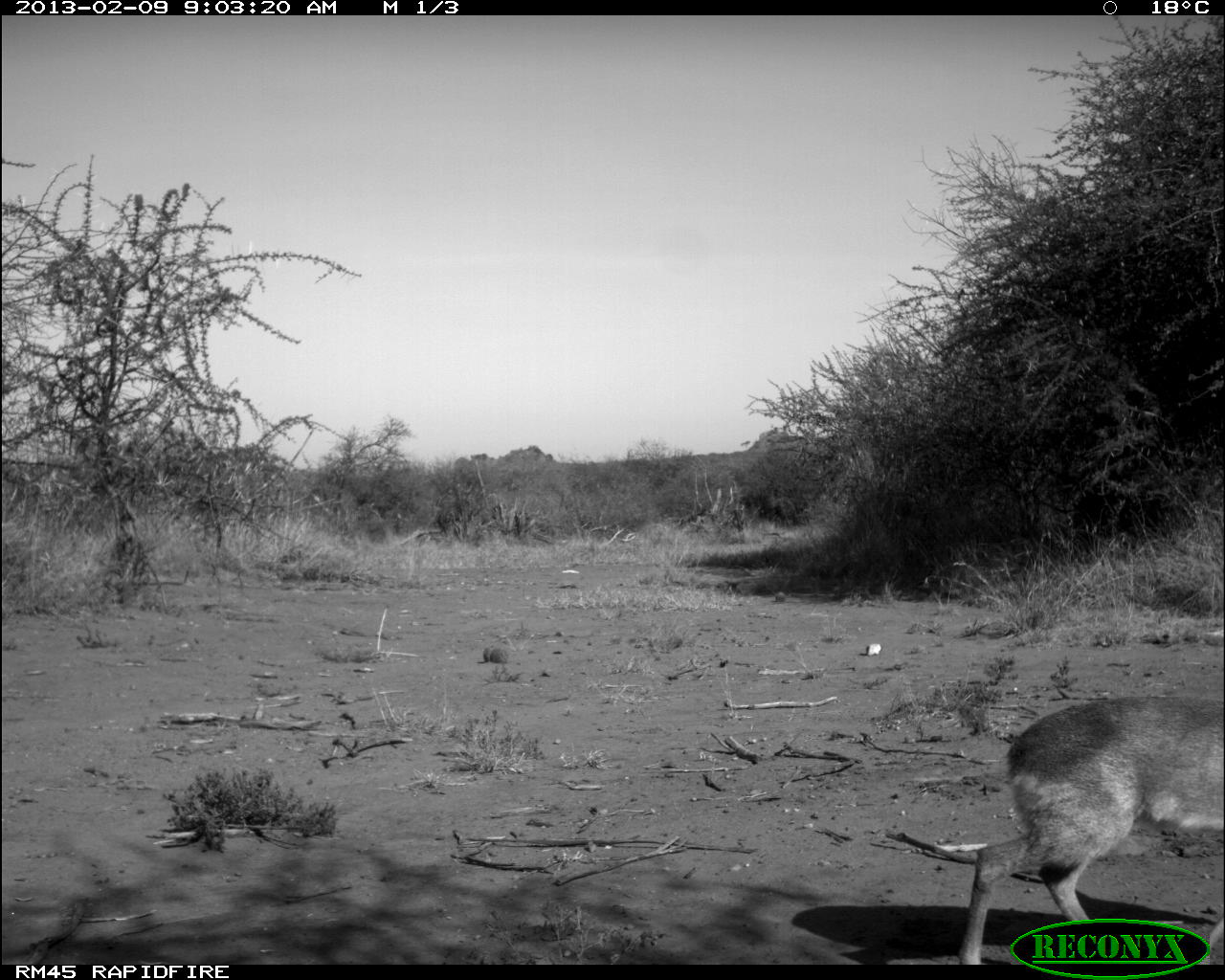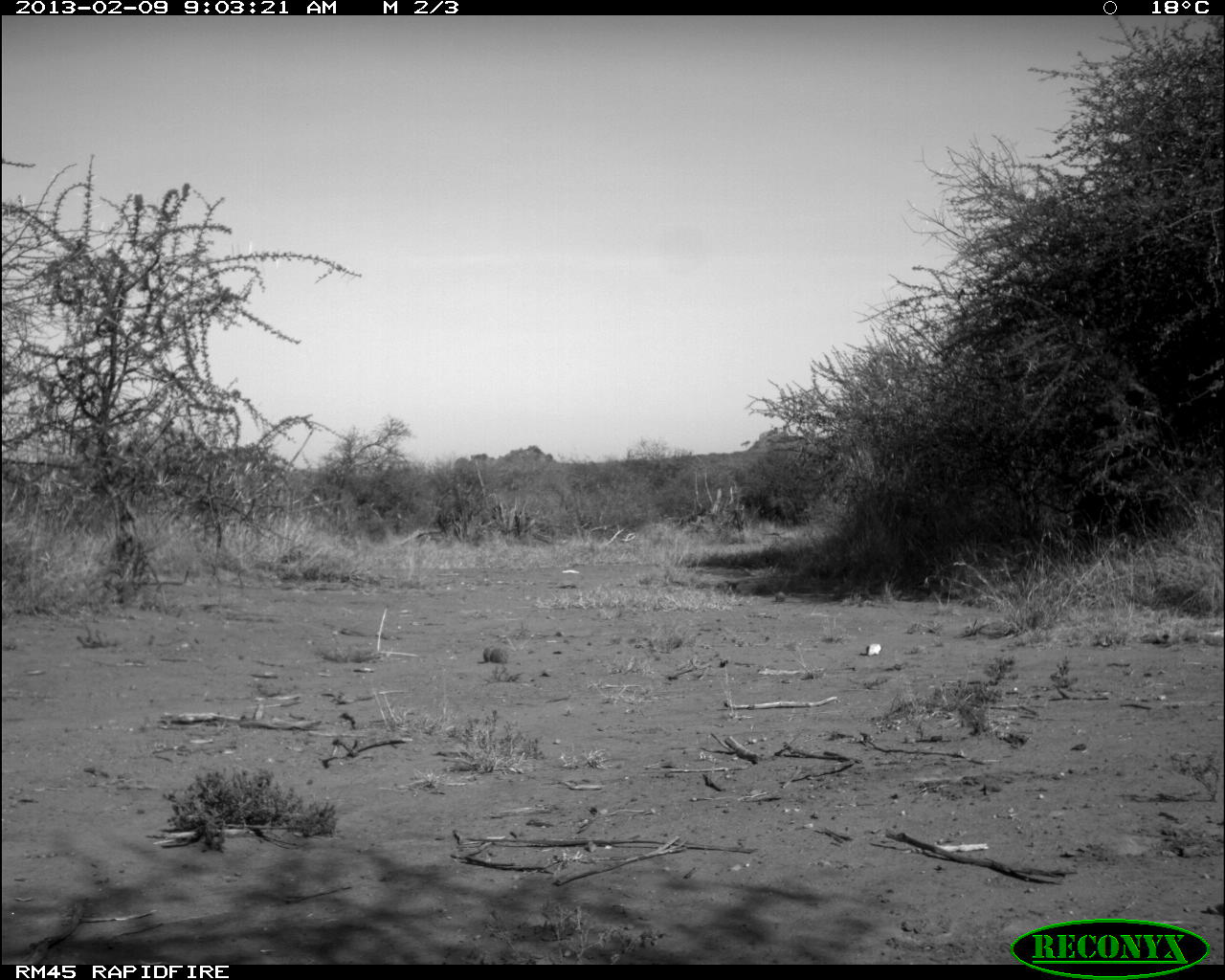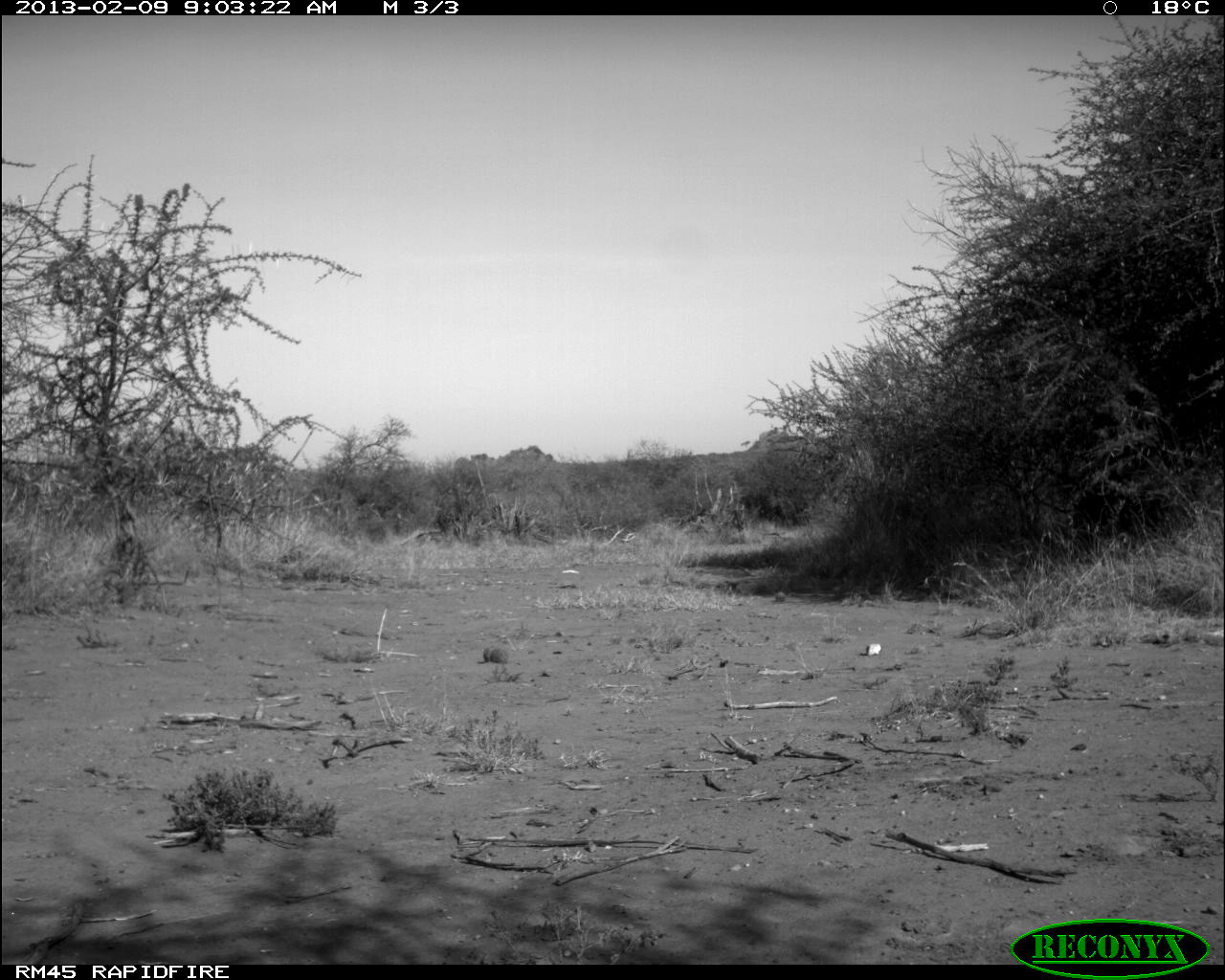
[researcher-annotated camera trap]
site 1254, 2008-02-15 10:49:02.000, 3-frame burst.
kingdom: Animalia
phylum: Chordata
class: Mammalia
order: Artiodactyla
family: Bovidae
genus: Aepyceros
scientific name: Aepyceros melampus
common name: impala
Aepyceros melampus (impala), count 4.